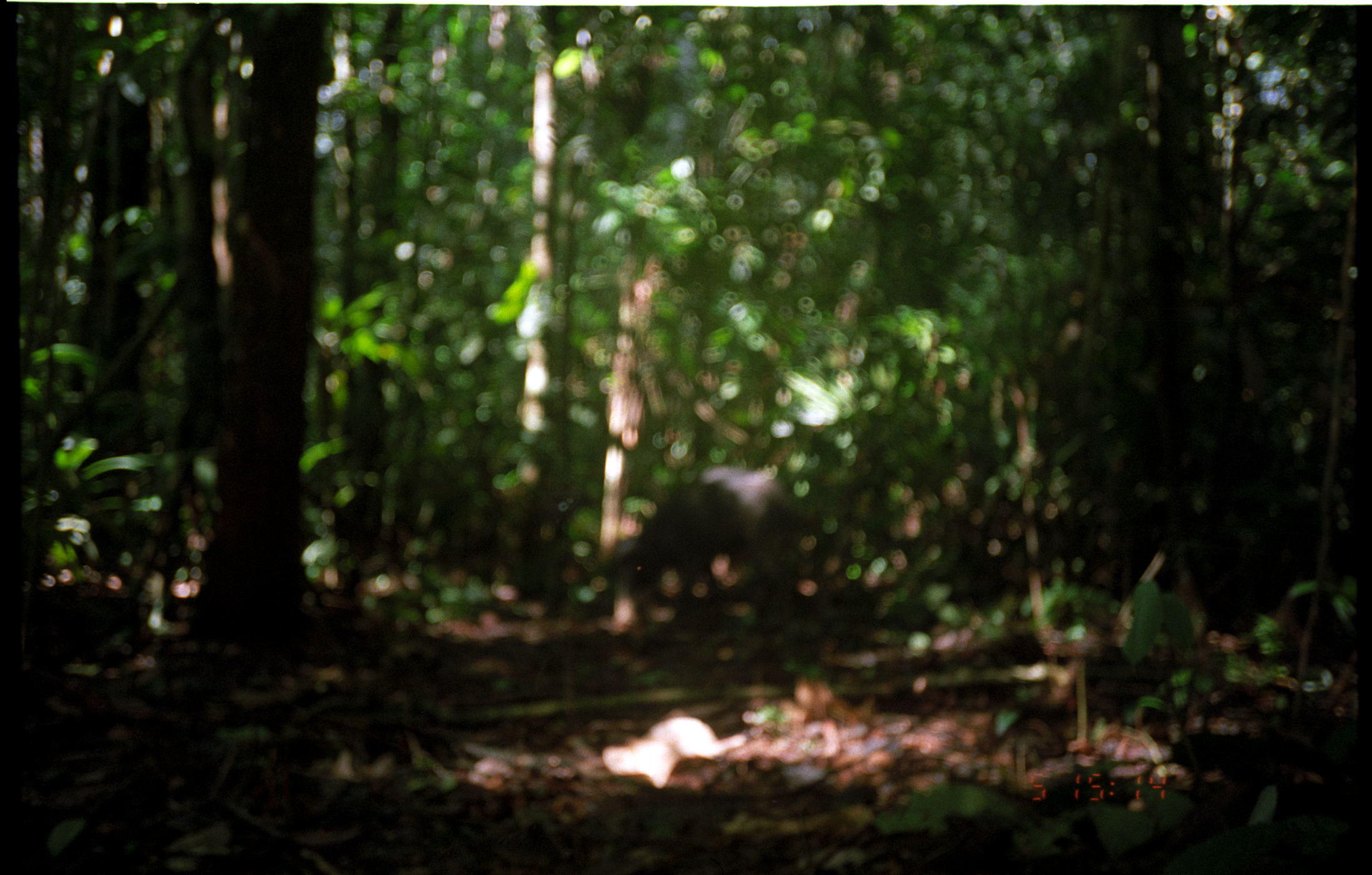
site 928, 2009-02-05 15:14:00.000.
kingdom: Animalia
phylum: Chordata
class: Mammalia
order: Artiodactyla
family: Tayassuidae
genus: Pecari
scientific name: Pecari tajacu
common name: collared peccary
Pecari tajacu (collared peccary).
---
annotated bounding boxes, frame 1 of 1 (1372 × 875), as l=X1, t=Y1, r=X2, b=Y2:
pecari tajacu: l=611, t=464, r=830, b=630